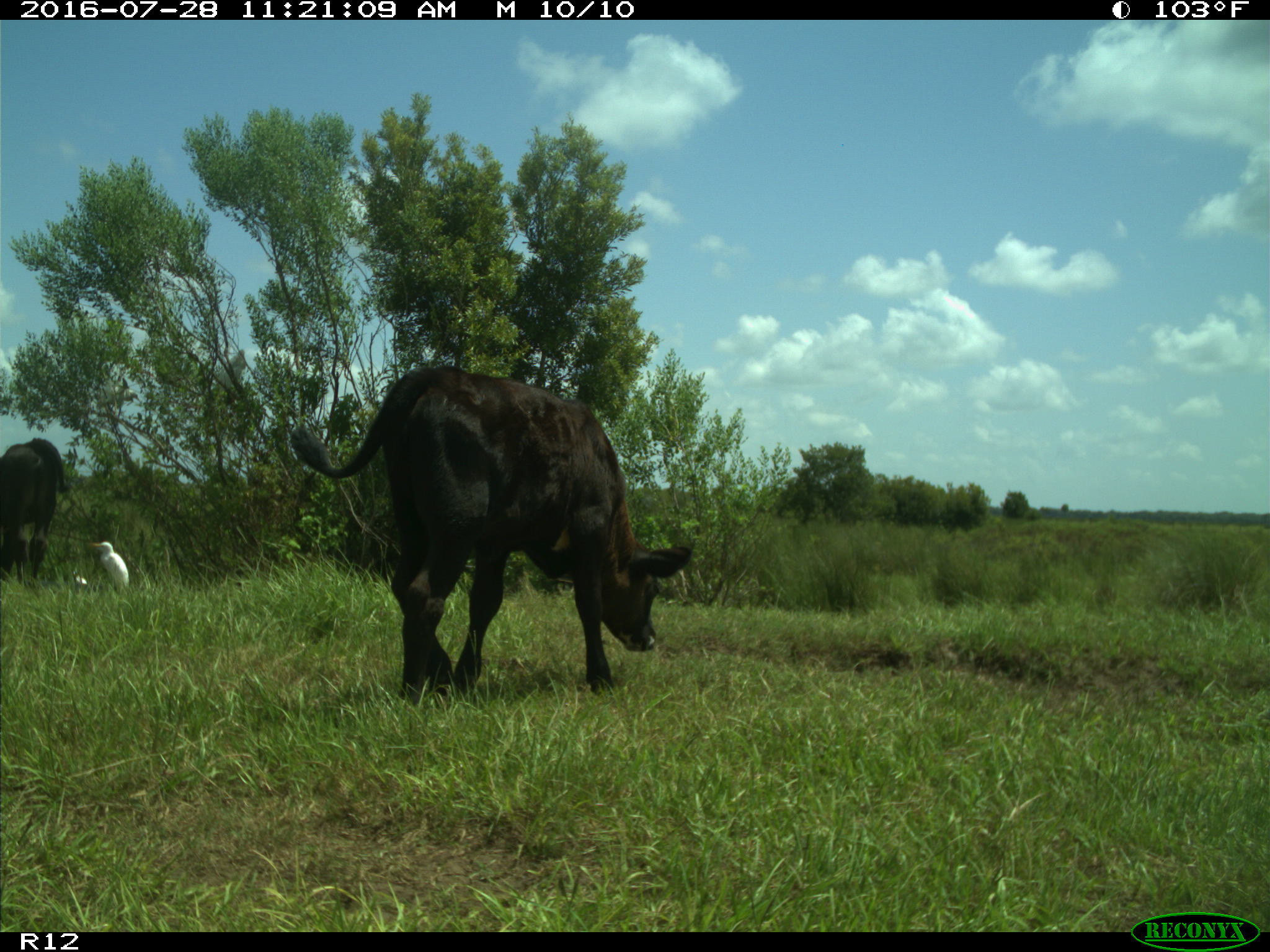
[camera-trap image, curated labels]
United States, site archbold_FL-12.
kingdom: Animalia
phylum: Chordata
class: Mammalia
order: Artiodactyla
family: Bovidae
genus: Bos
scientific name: Bos taurus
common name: domestic cow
Bos taurus (domestic cow).